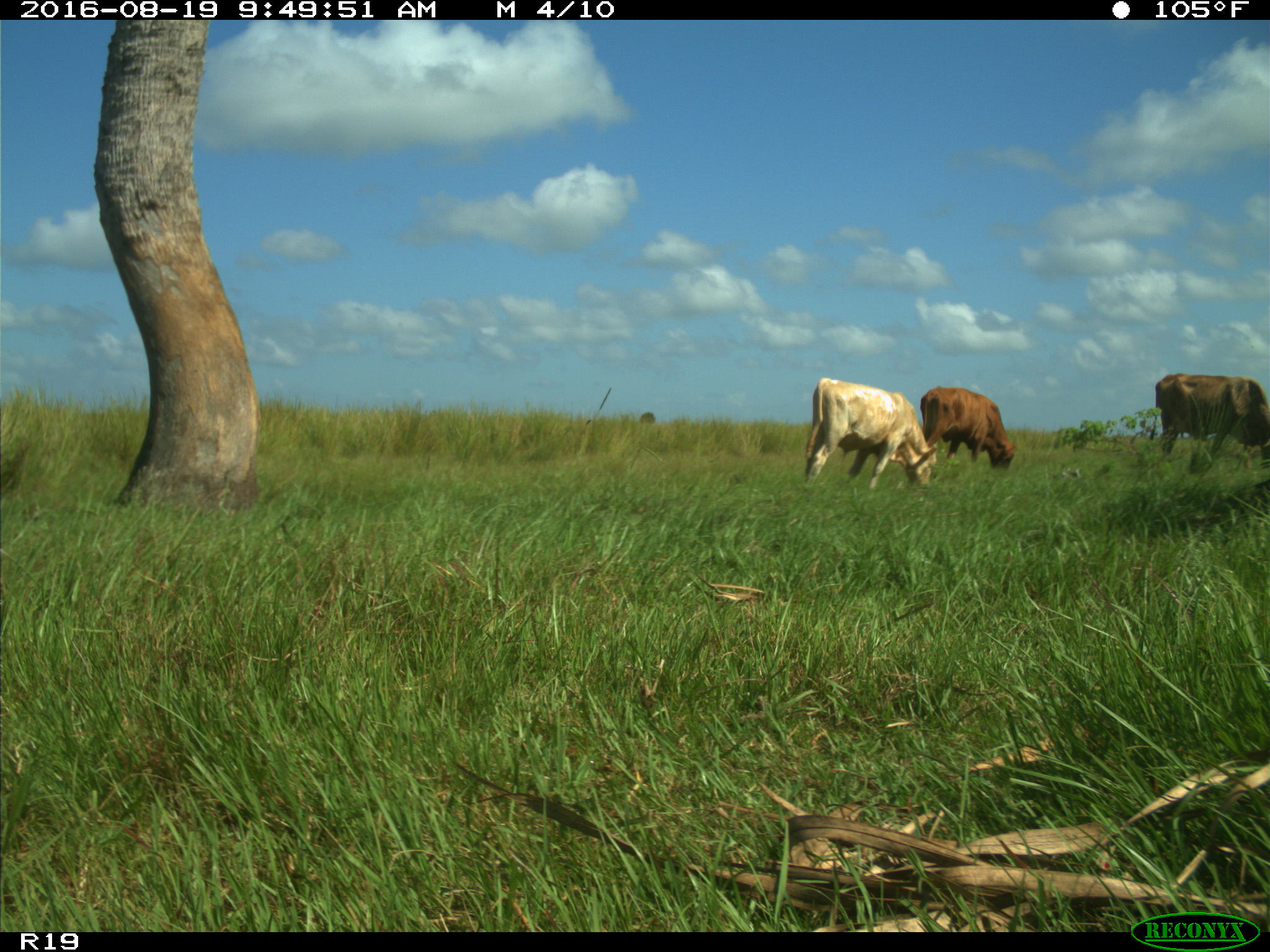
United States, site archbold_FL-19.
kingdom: Animalia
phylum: Chordata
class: Mammalia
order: Artiodactyla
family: Bovidae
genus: Bos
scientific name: Bos taurus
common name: domestic cow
Bos taurus (domestic cow).